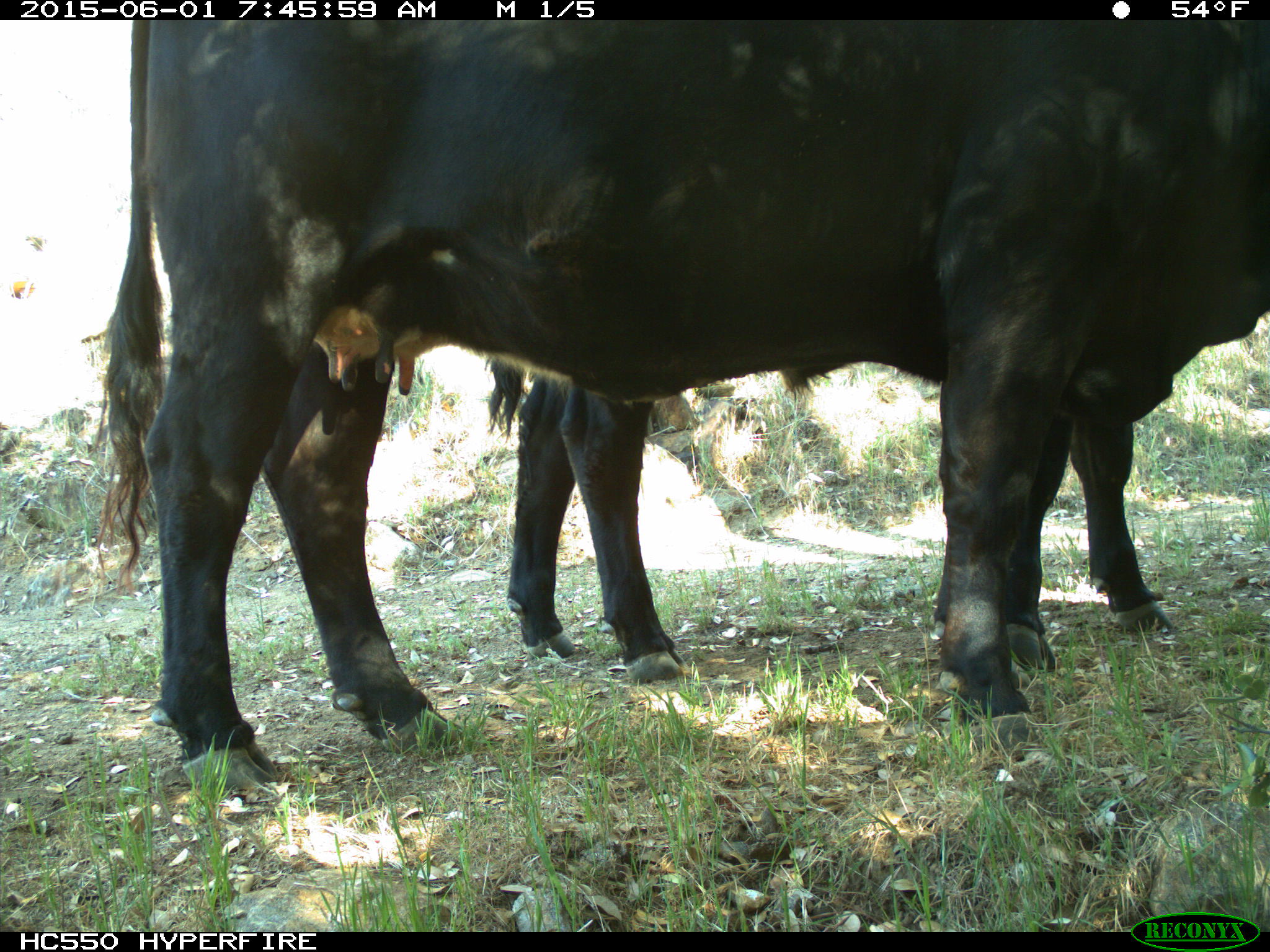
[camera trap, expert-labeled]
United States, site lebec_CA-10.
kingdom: Animalia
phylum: Chordata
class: Mammalia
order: Artiodactyla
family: Bovidae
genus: Bos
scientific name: Bos taurus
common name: domestic cow